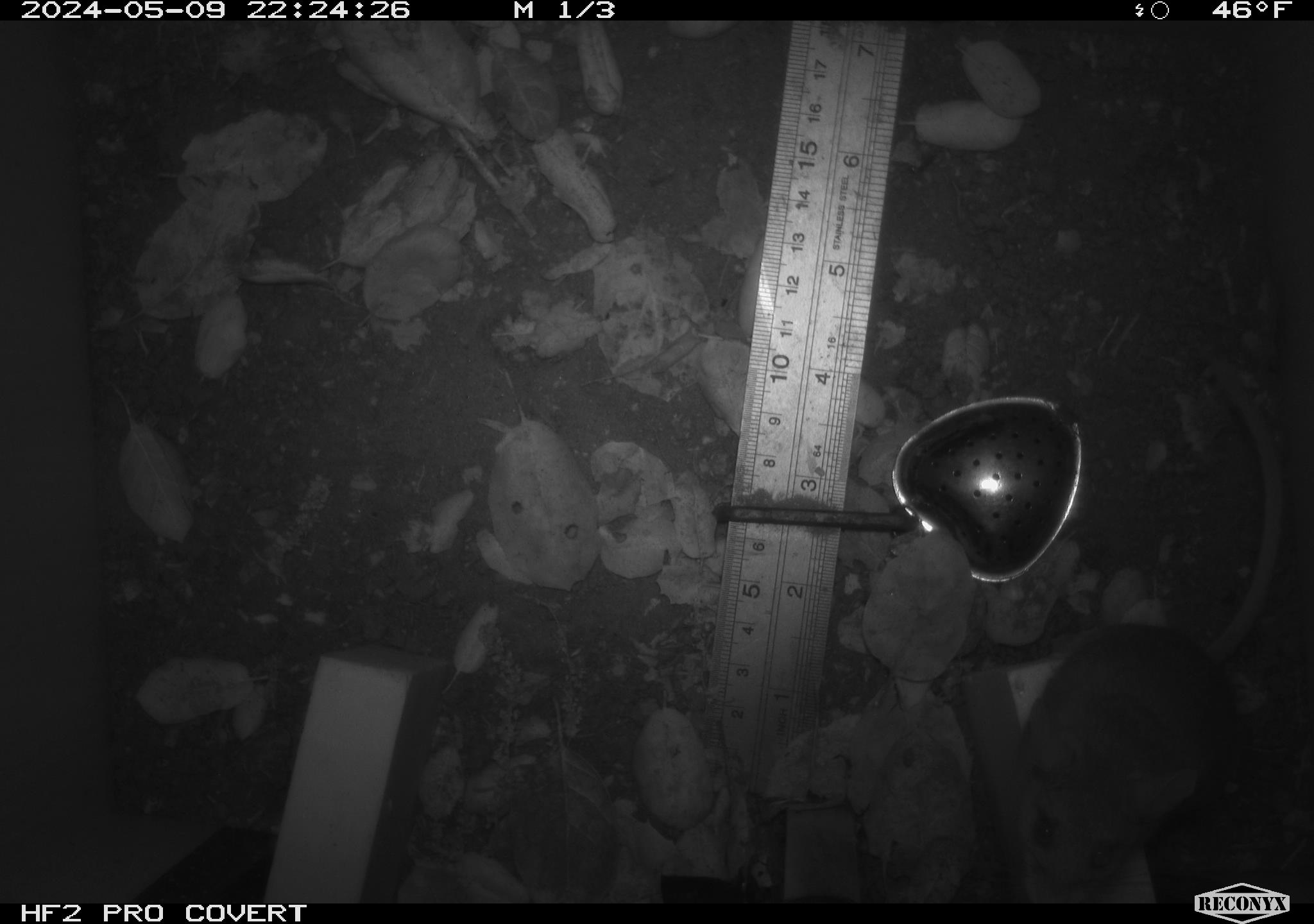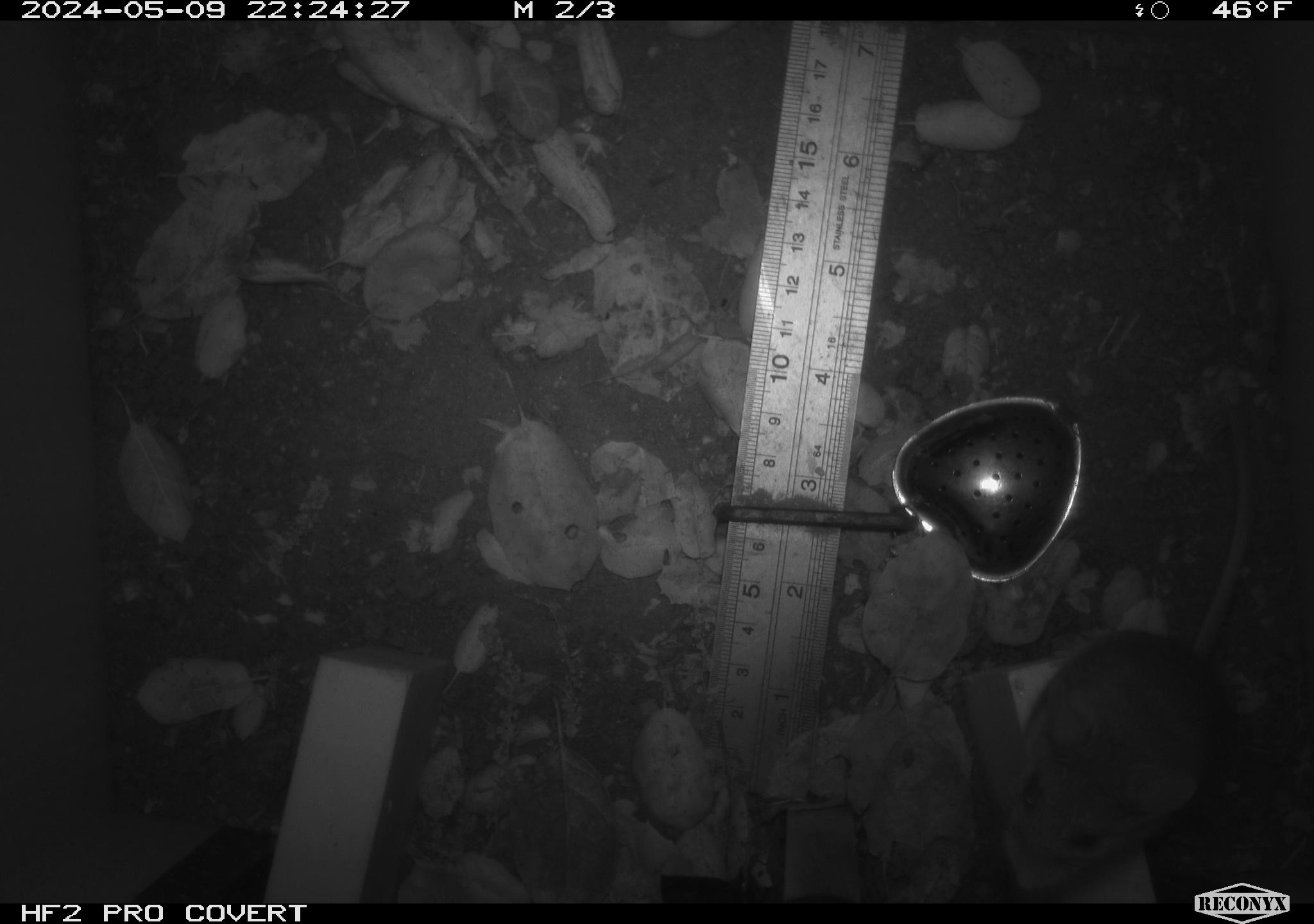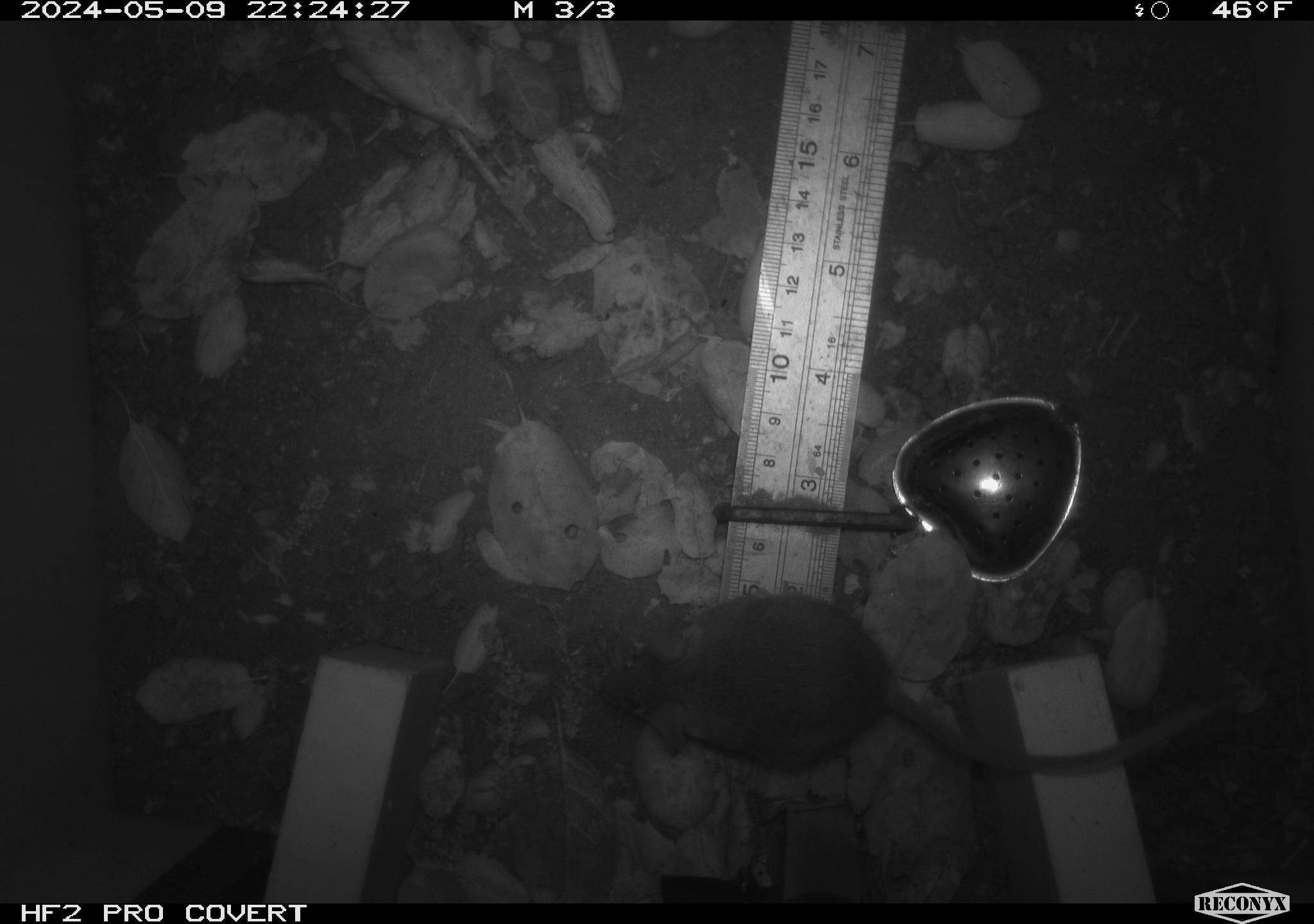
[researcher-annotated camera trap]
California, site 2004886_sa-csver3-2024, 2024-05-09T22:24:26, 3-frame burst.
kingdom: Animalia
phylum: Chordata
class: Mammalia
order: Rodentia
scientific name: Rodentia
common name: rodent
Rodent (Rodentia).